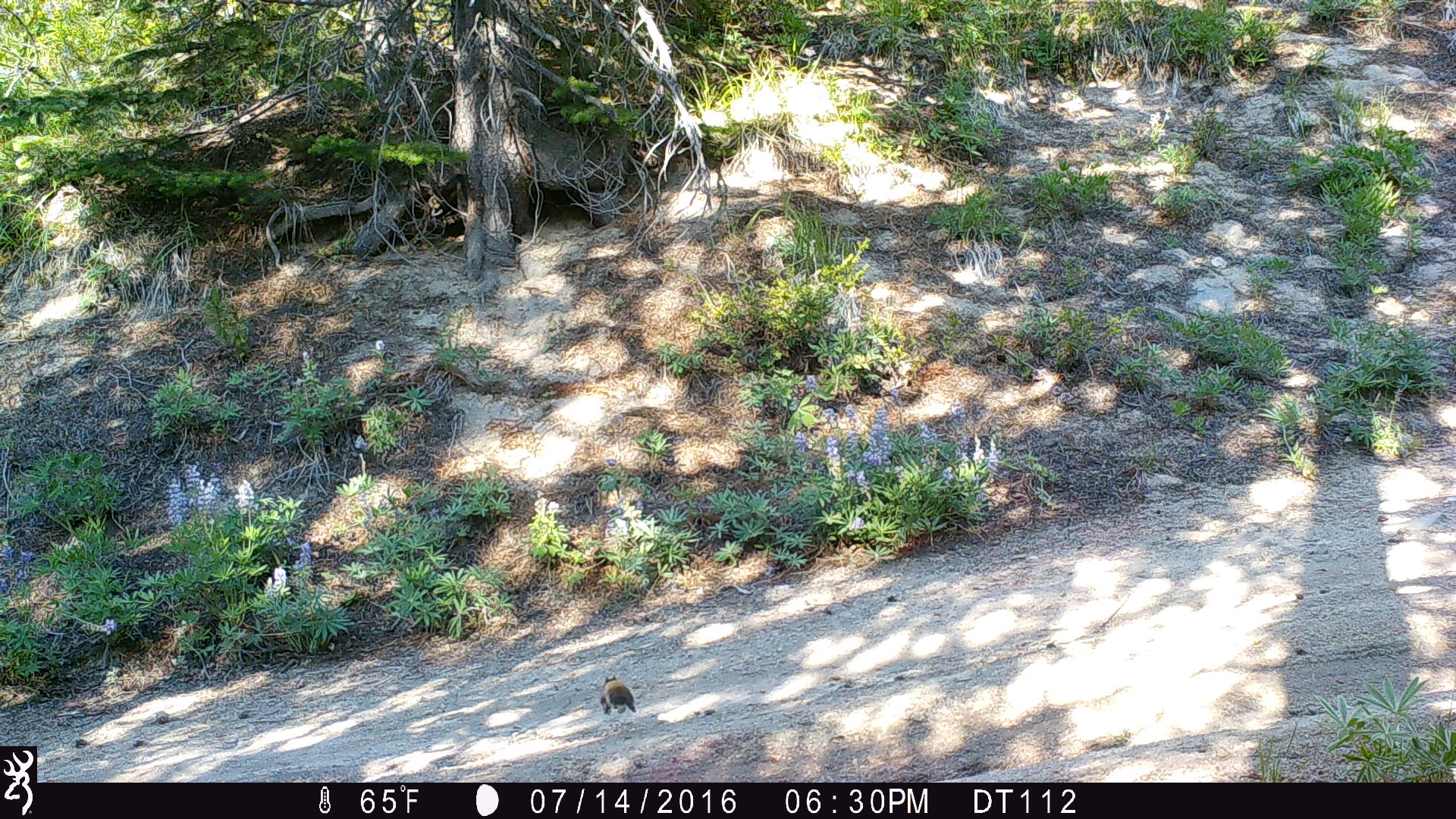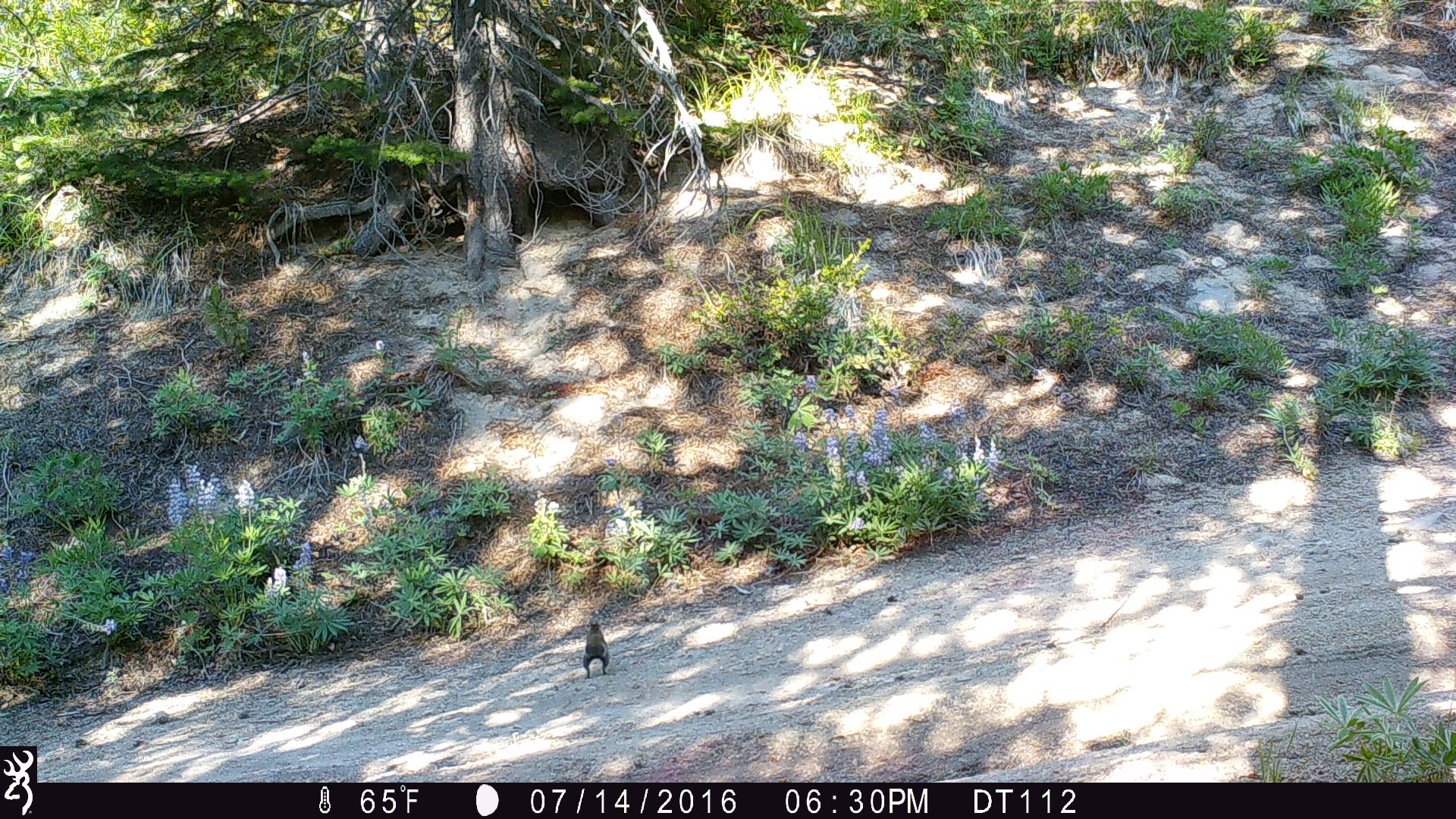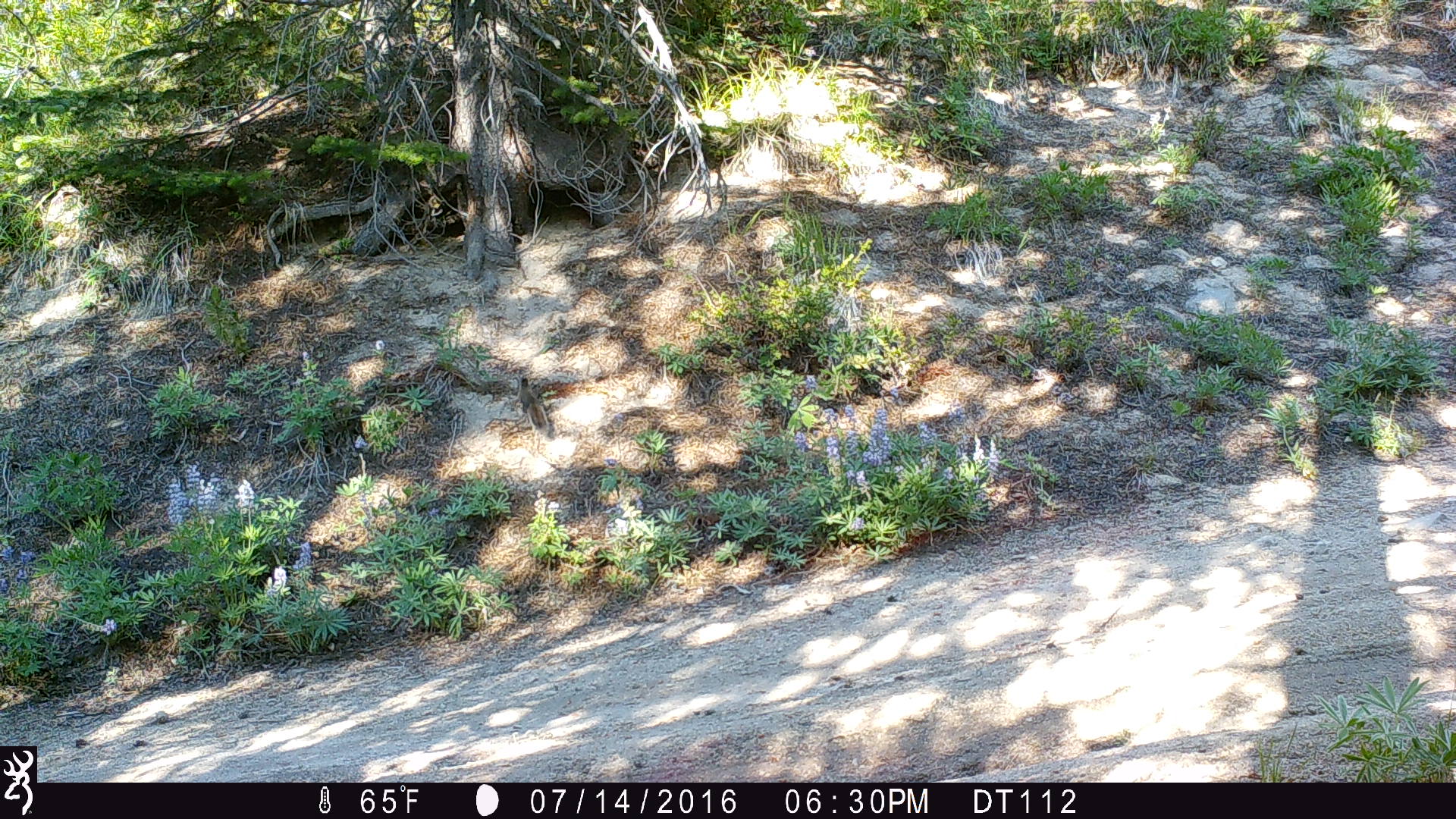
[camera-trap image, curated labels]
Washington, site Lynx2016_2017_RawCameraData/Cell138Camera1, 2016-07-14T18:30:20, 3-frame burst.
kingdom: Animalia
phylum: Chordata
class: Mammalia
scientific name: Mammalia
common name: small mammal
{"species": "small mammal (Mammalia)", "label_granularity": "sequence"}